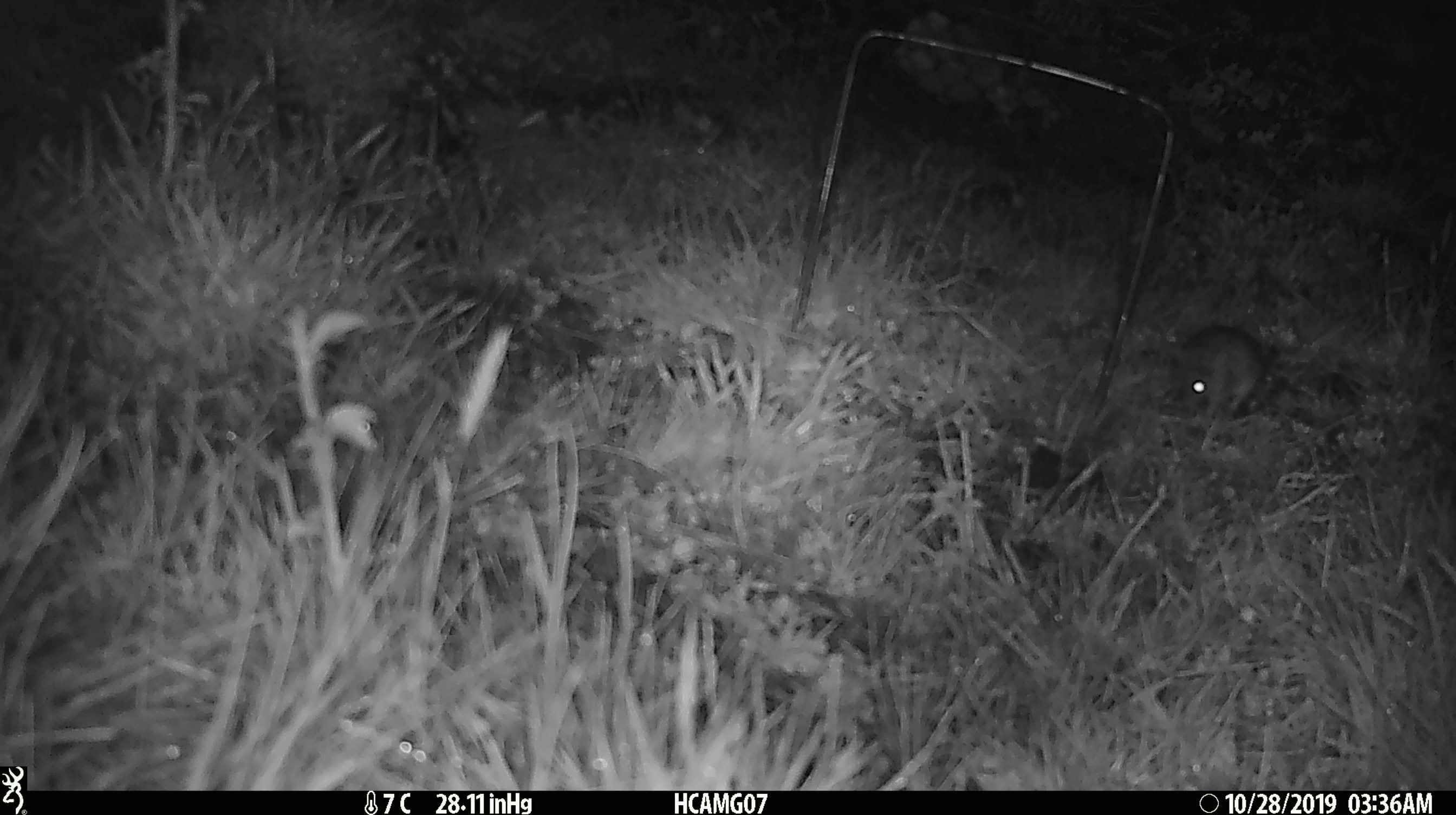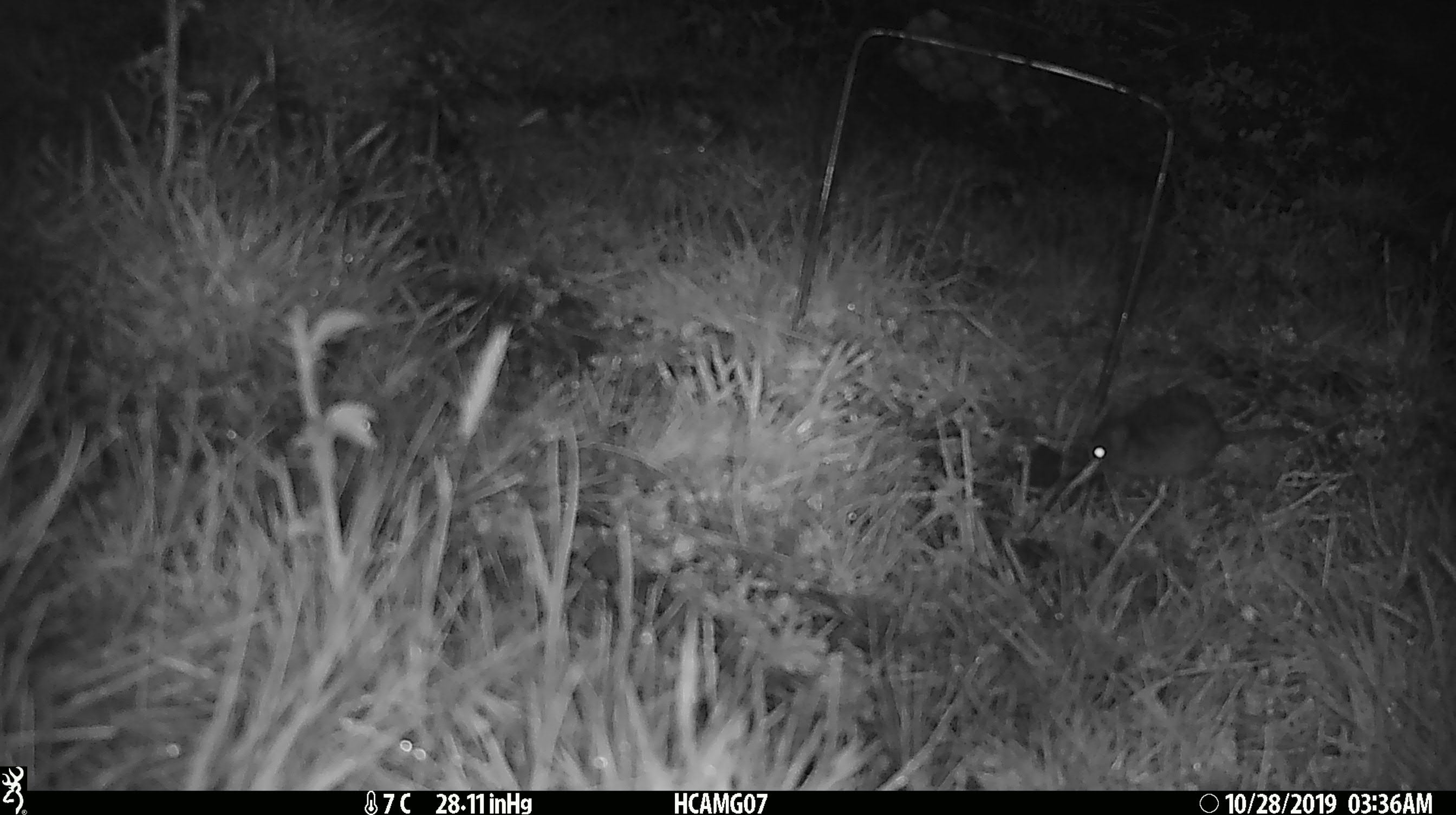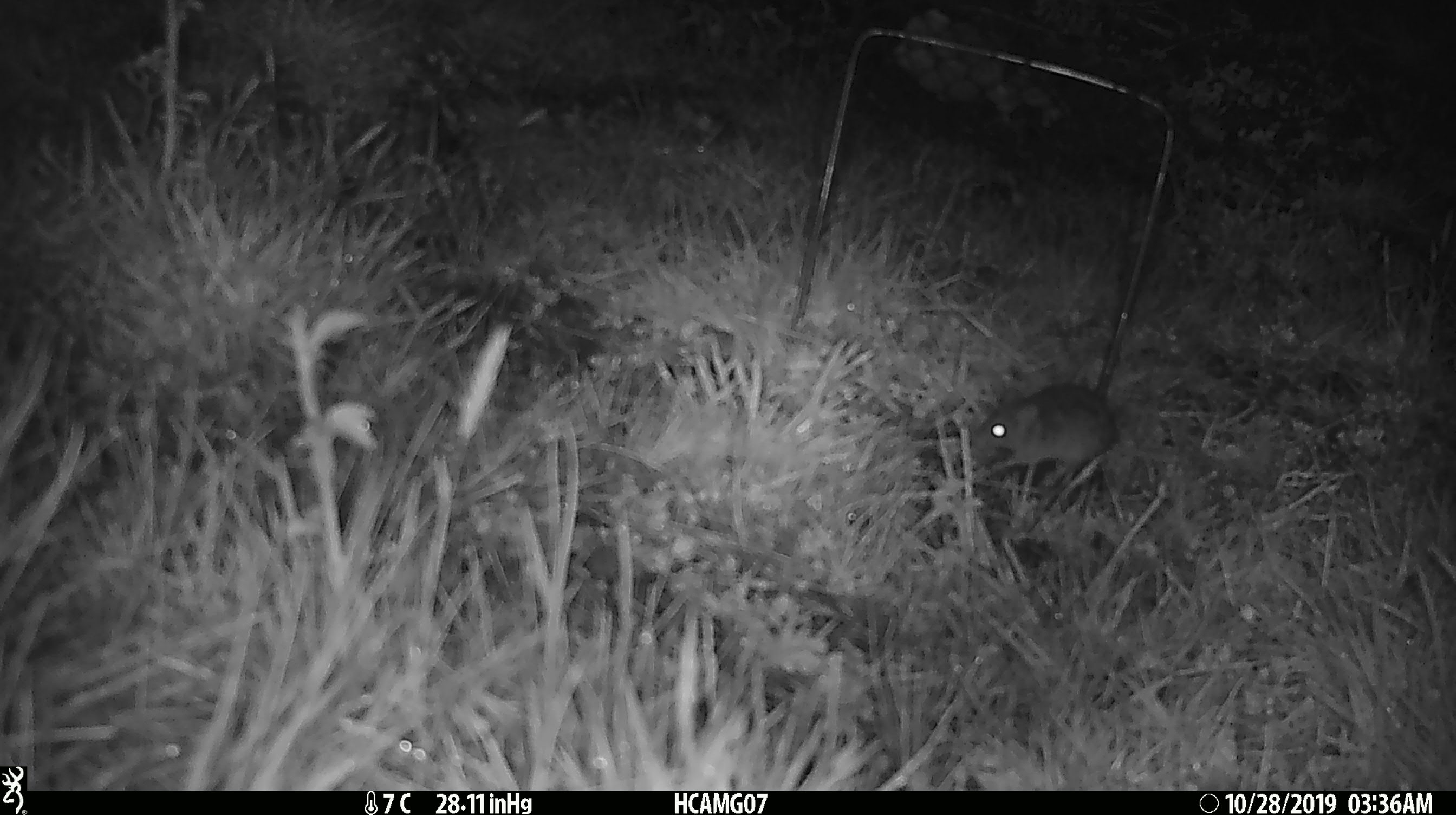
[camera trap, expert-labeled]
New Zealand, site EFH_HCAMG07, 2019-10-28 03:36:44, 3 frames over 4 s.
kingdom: Animalia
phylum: Chordata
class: Mammalia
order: Rodentia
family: Muridae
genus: Mus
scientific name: Mus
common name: mouse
Mouse (Mus).